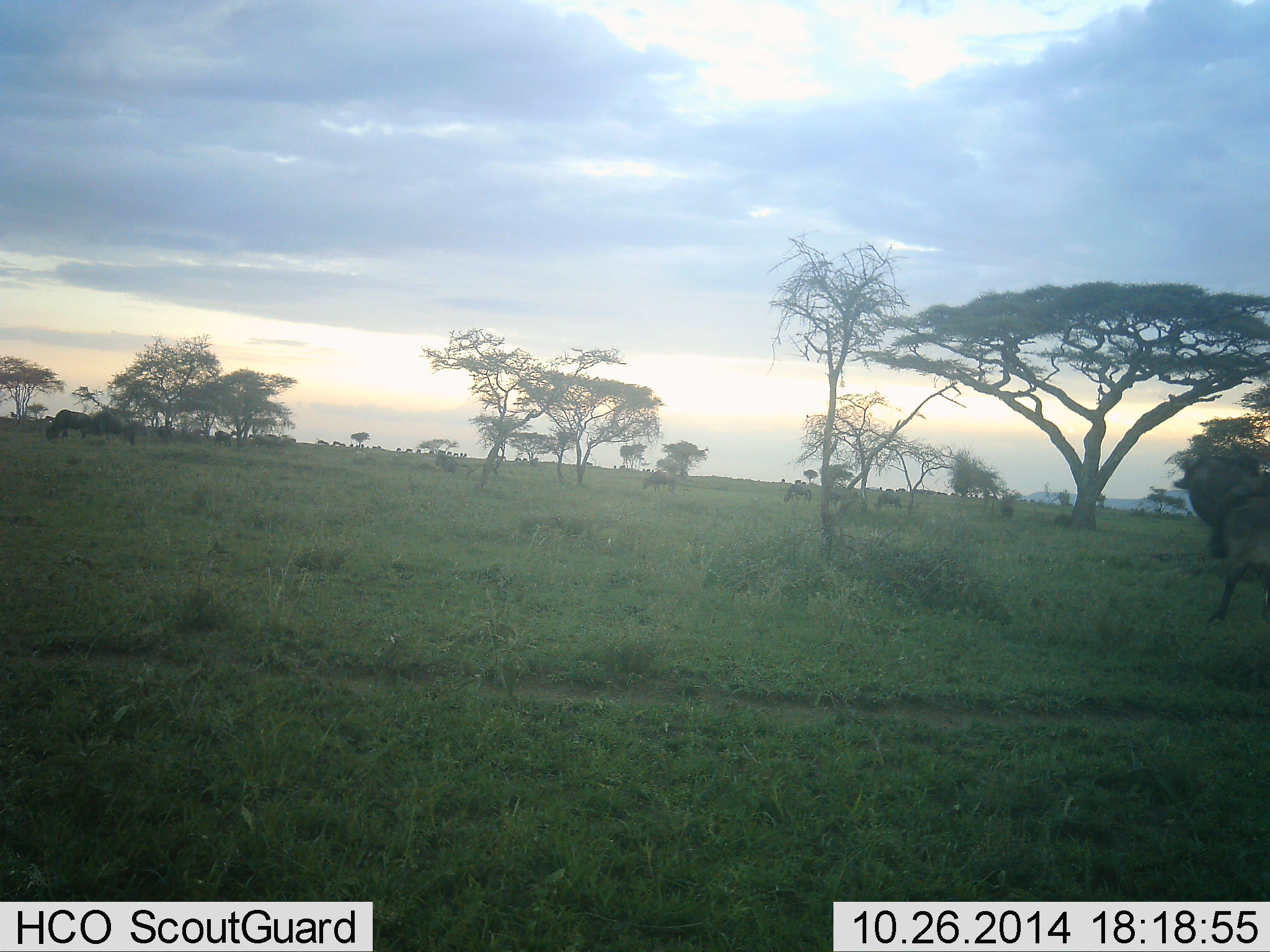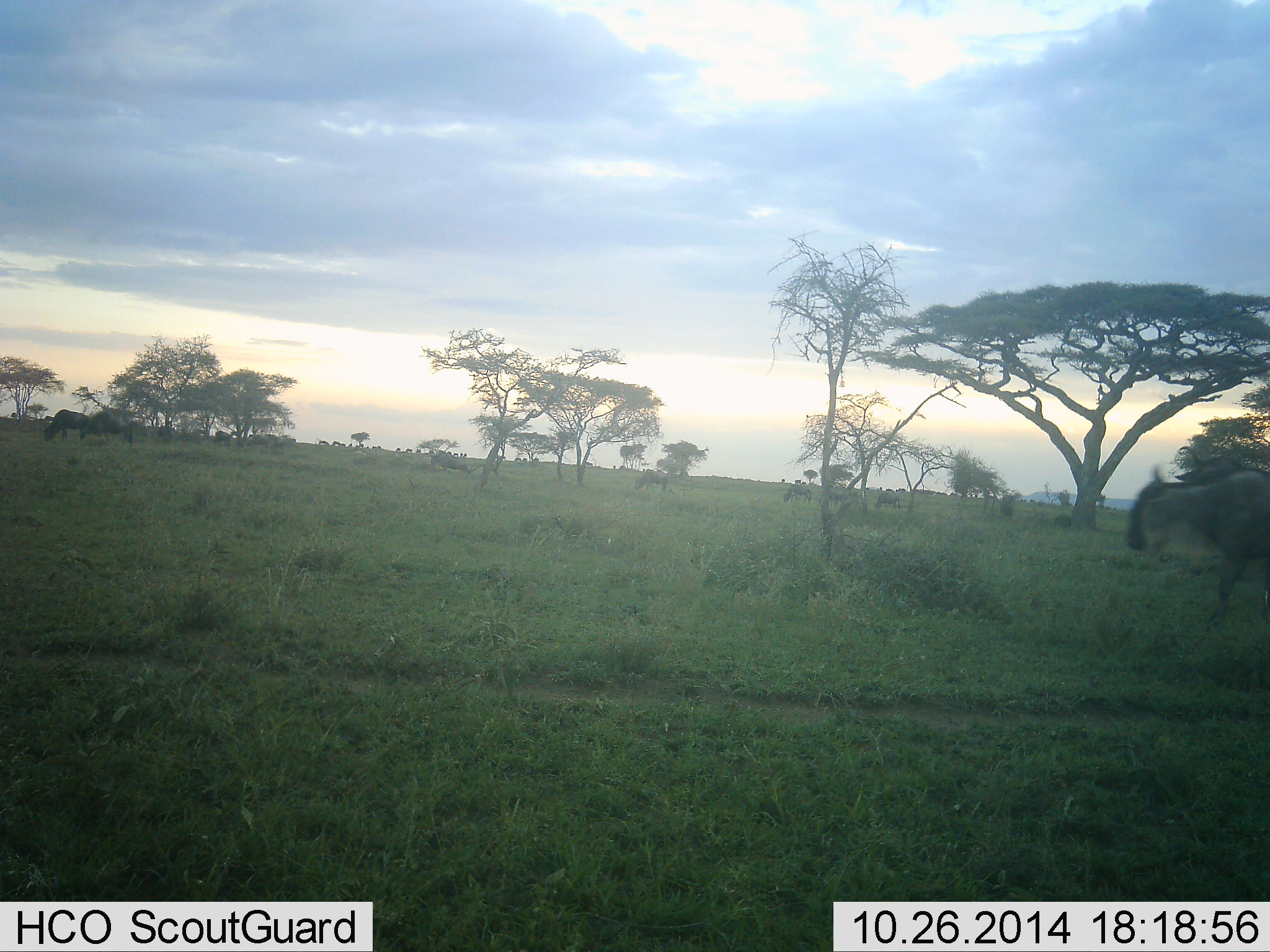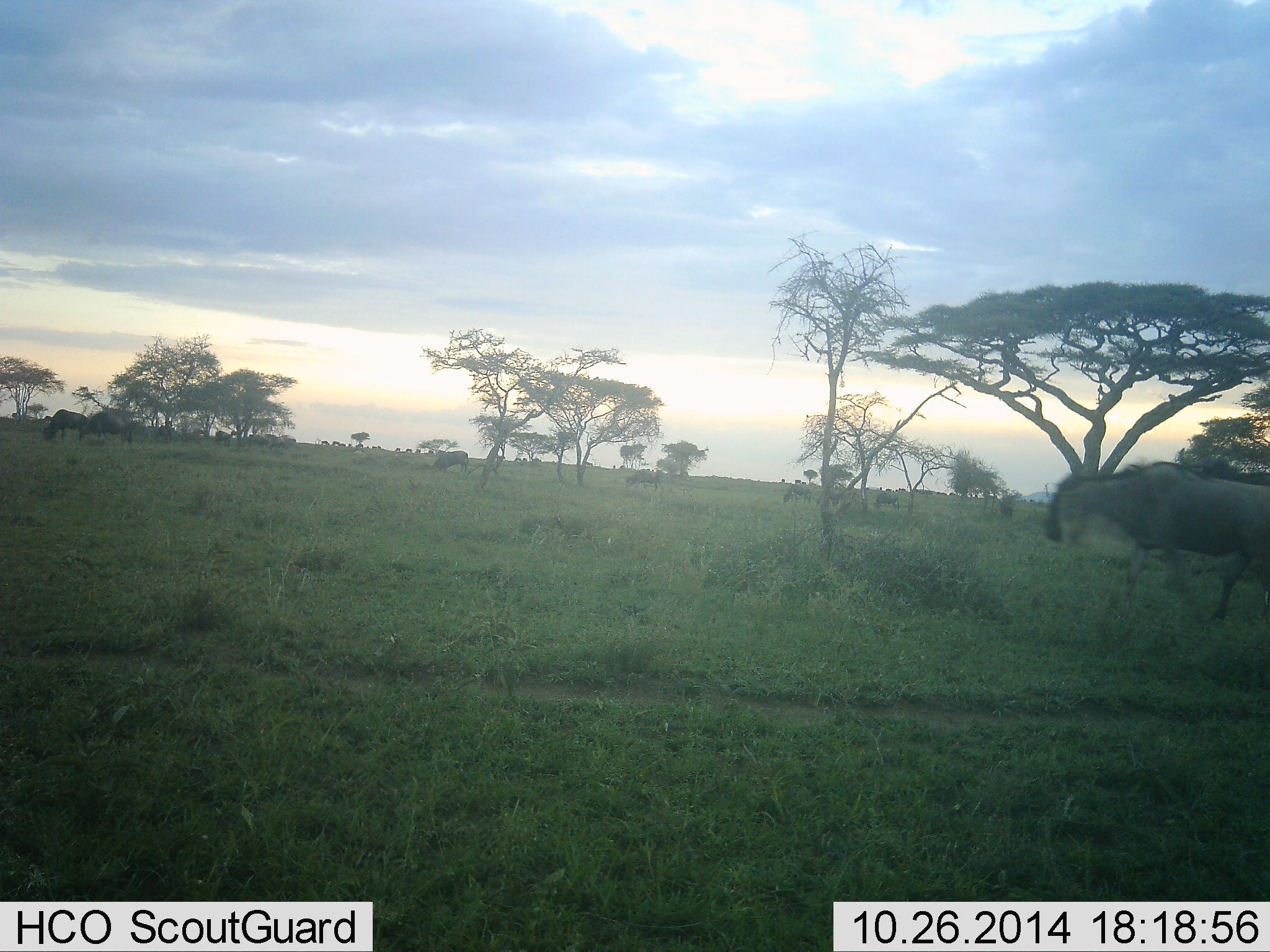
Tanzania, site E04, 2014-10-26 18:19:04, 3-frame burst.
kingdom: Animalia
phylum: Chordata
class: Mammalia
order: Artiodactyla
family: Bovidae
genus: Connochaetes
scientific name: Connochaetes taurinus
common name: blue wildebeest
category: wildebeest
Wildebeest (blue wildebeest) (Connochaetes taurinus), count 11-50. Behavior (volunteer vote fractions): standing 40%, resting 20%, moving 90%, interacting 0%. Young present (vote fraction): 10%. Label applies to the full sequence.